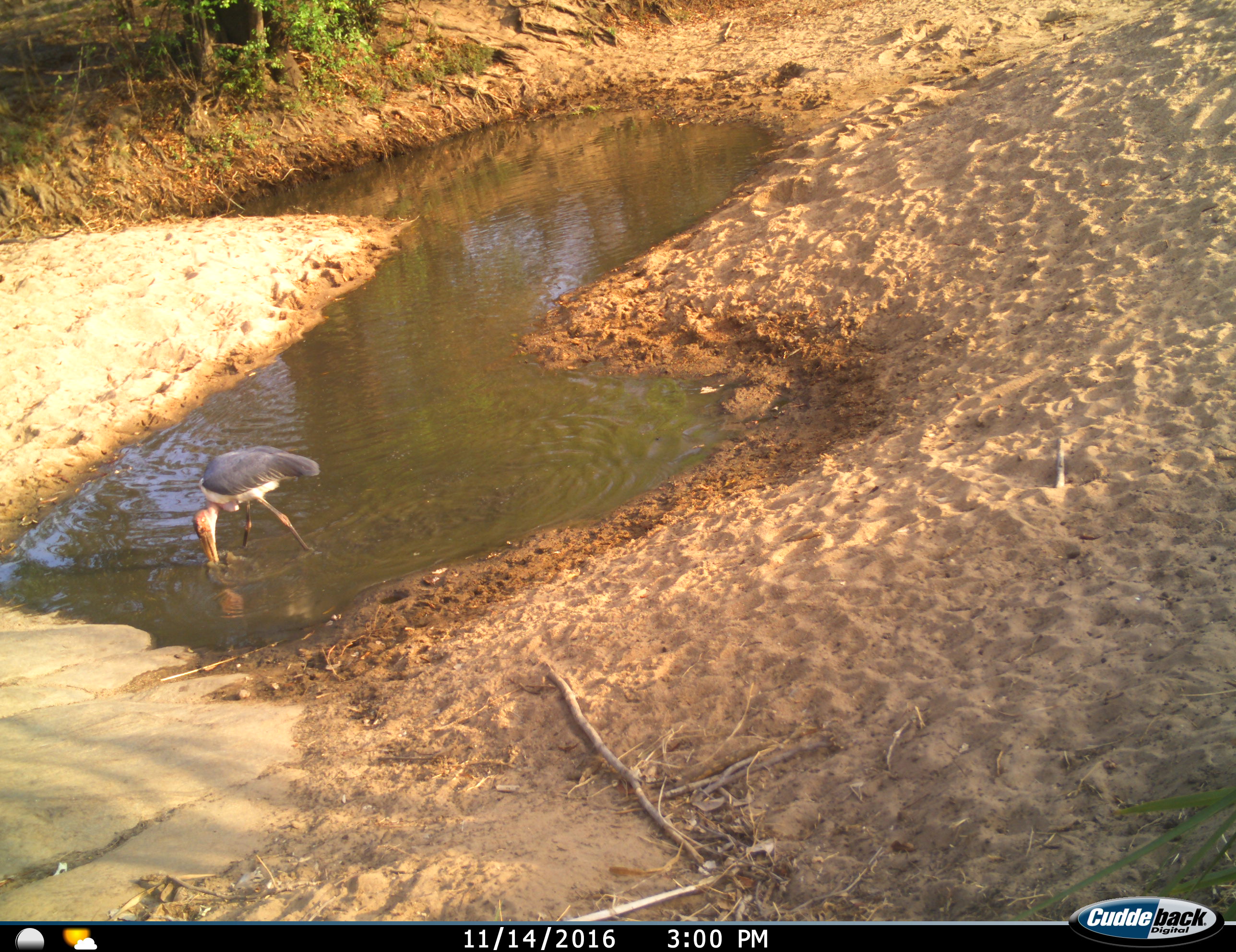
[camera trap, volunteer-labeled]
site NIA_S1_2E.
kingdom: Animalia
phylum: Chordata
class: Aves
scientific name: Aves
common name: bird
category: birdother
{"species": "birdother (bird) (Aves)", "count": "1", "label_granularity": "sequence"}